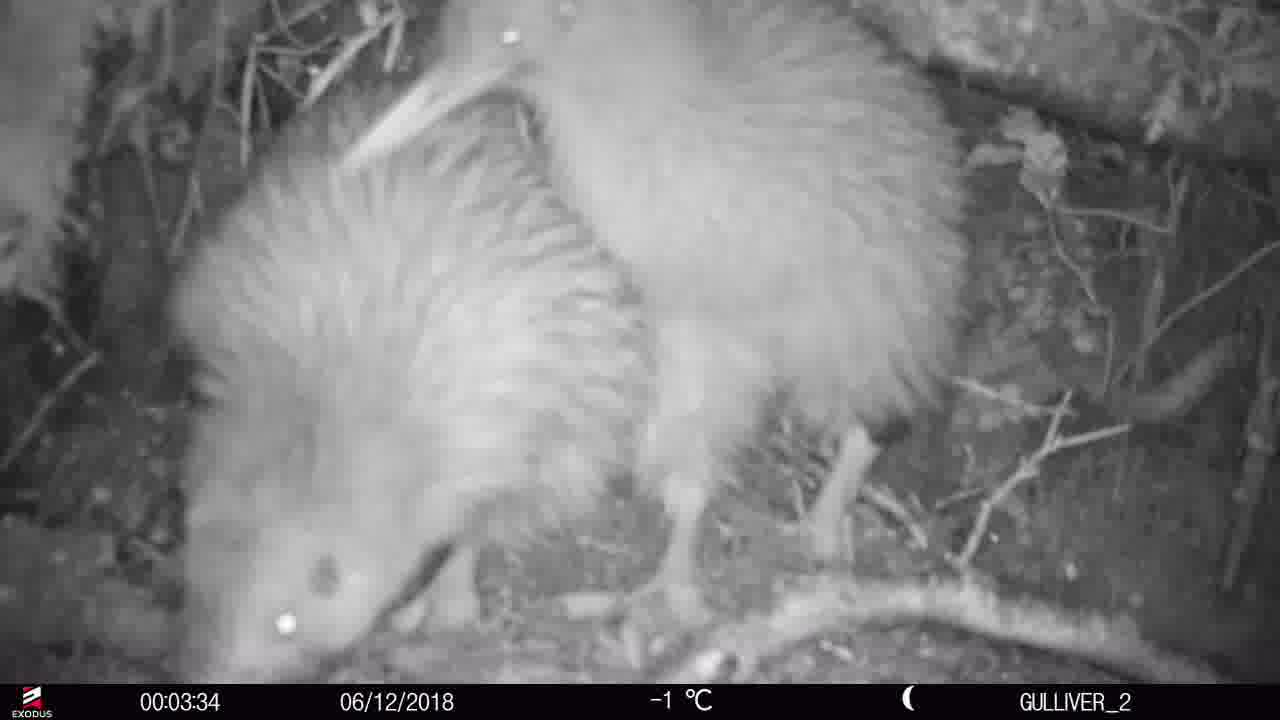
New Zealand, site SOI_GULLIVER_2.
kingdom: Animalia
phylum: Chordata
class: Aves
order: Apterygiformes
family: Apterygidae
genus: Apteryx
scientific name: Apteryx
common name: kiwi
Kiwi (Apteryx).